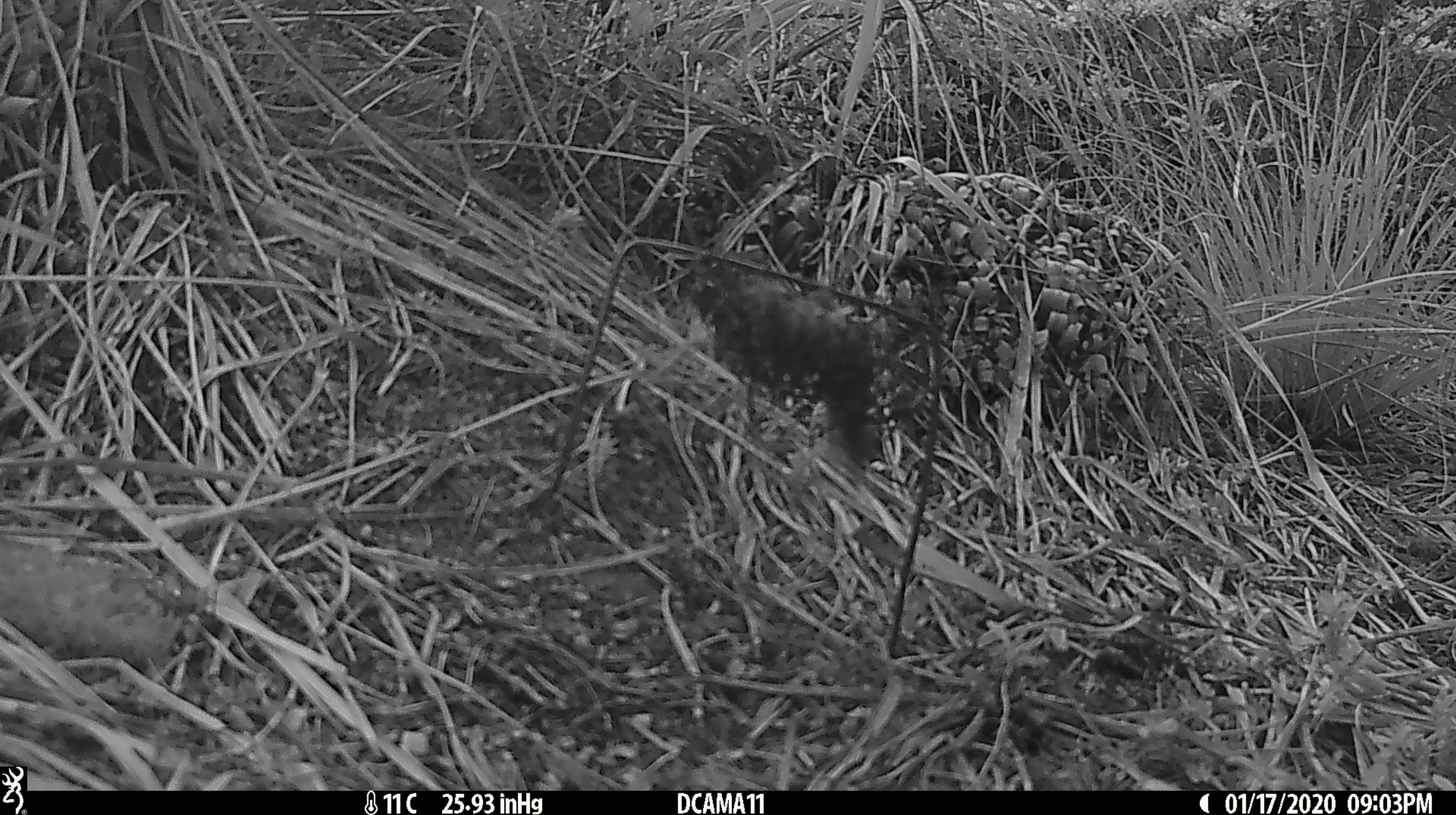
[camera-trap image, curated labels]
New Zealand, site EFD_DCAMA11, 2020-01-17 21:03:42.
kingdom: Animalia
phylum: Chordata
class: Mammalia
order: Rodentia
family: Muridae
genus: Mus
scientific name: Mus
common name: mouse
Mouse (Mus).